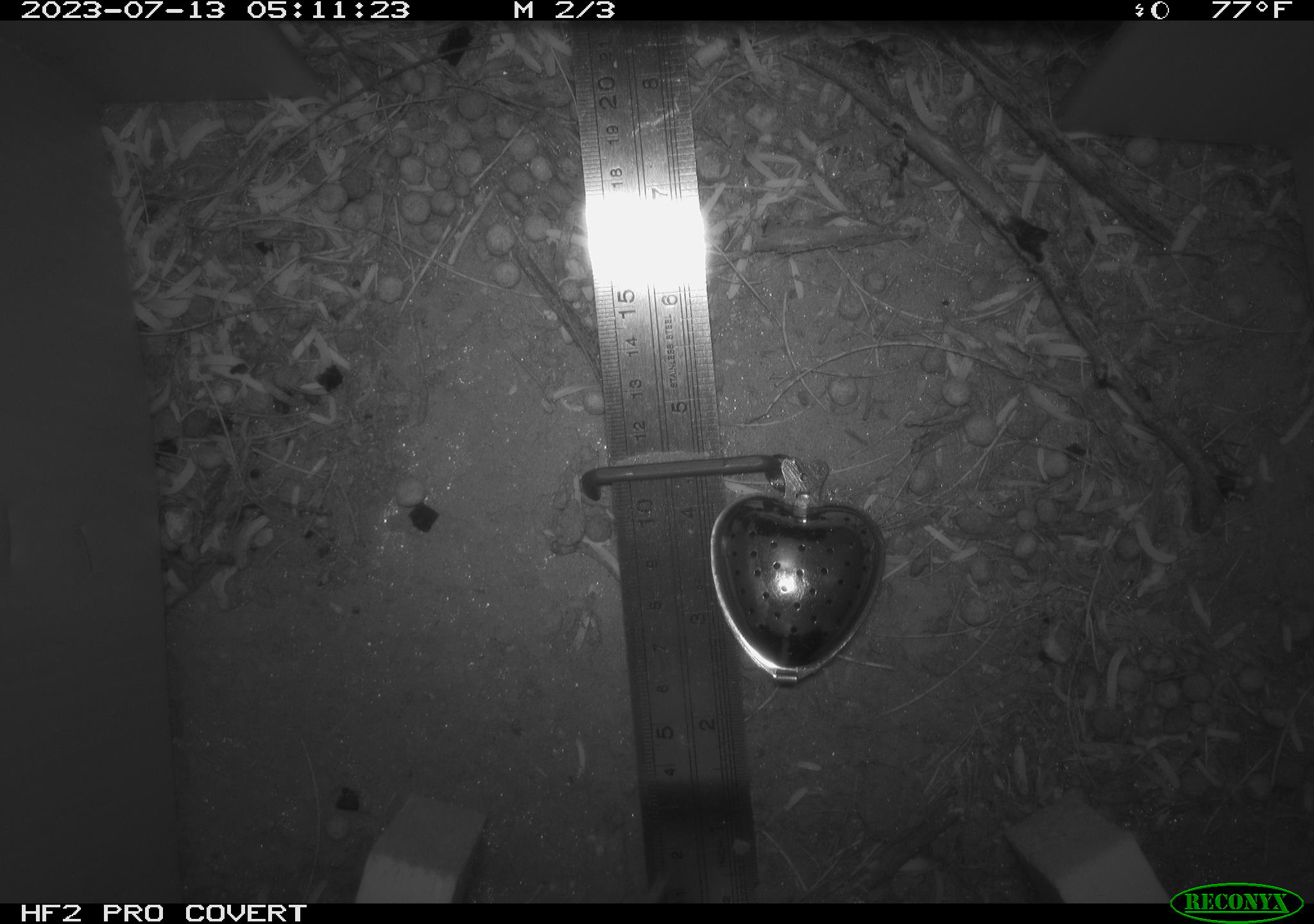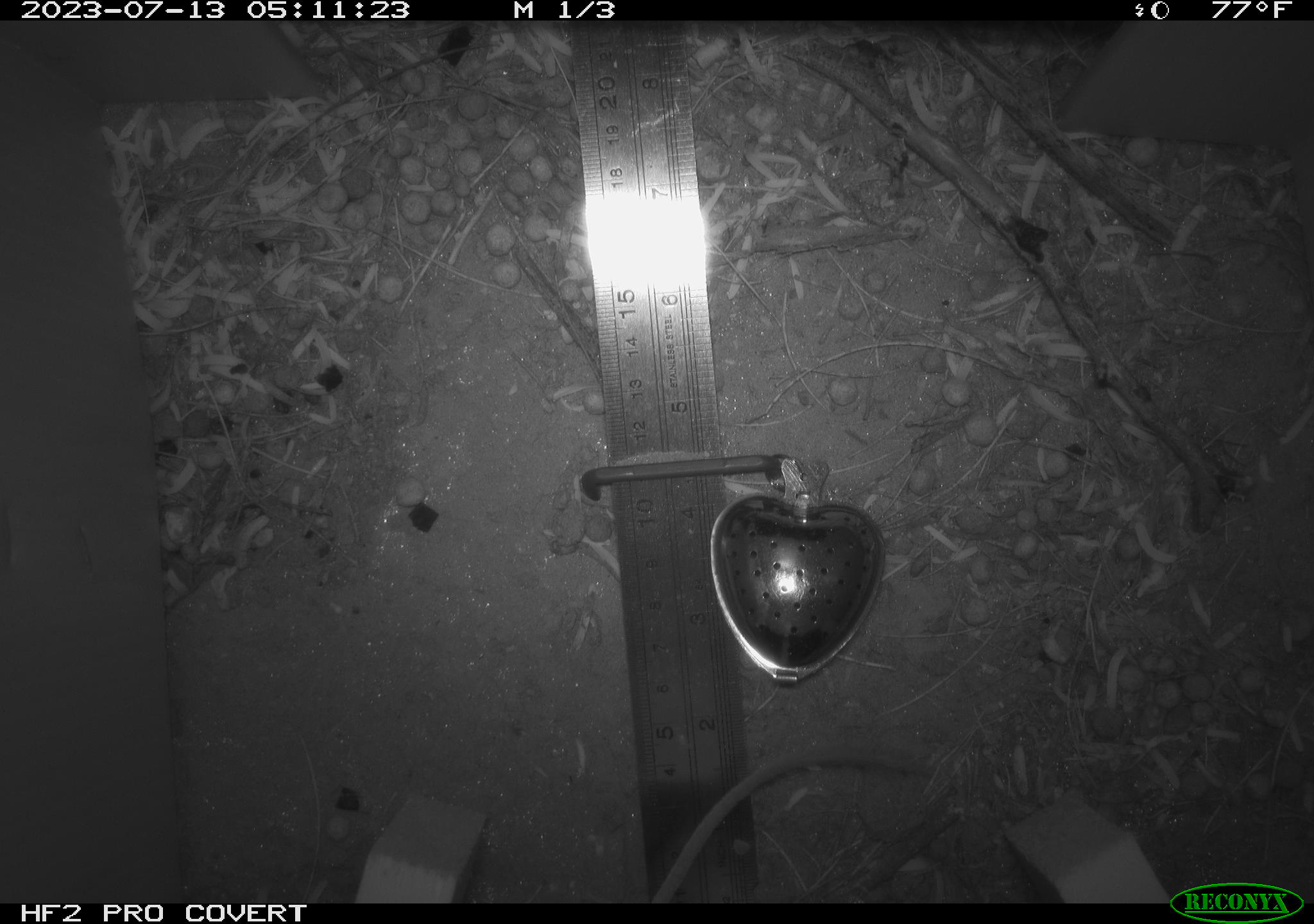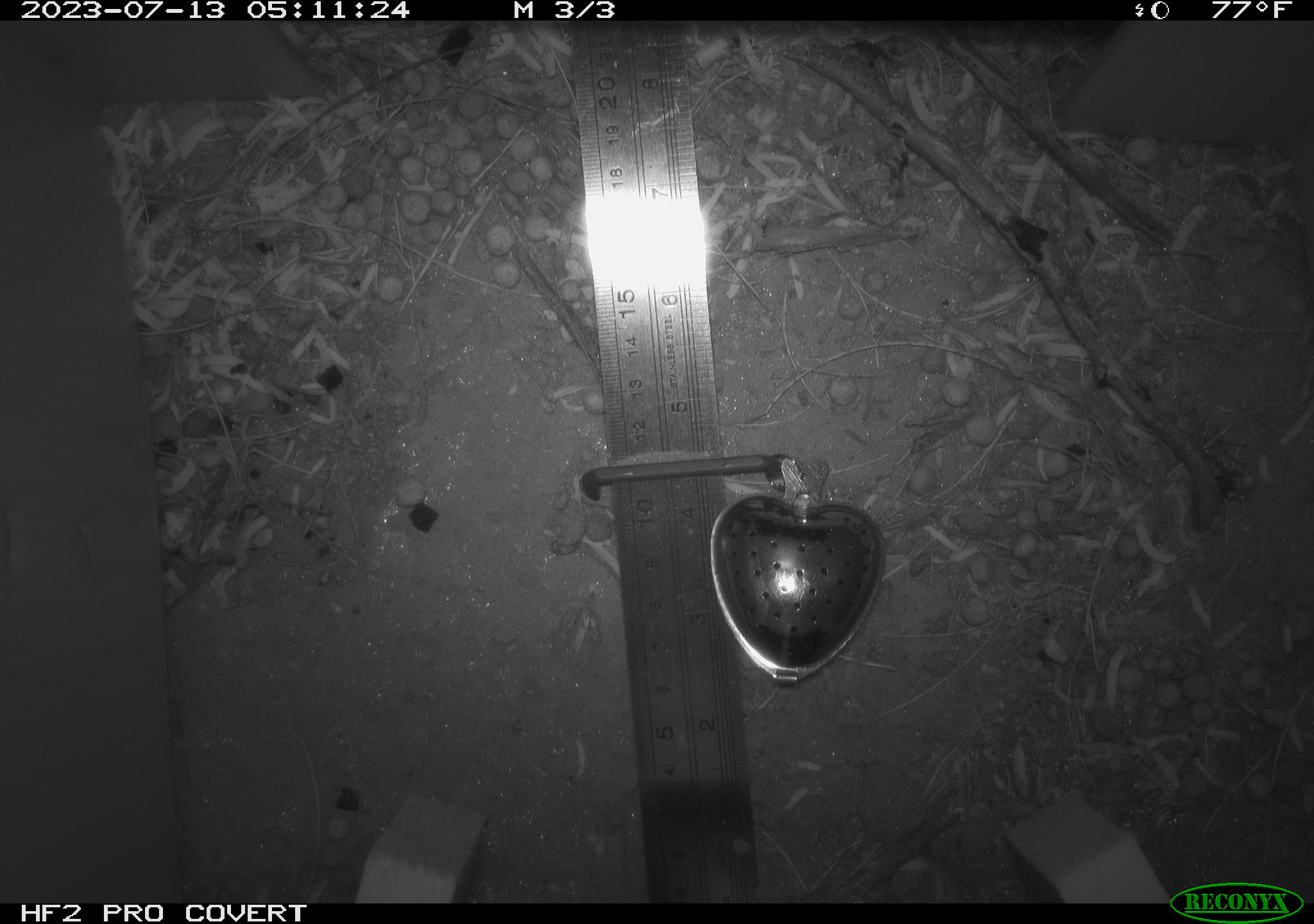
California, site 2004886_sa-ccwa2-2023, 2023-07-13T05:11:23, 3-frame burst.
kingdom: Animalia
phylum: Chordata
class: Mammalia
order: Rodentia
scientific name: Rodentia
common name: mouse species